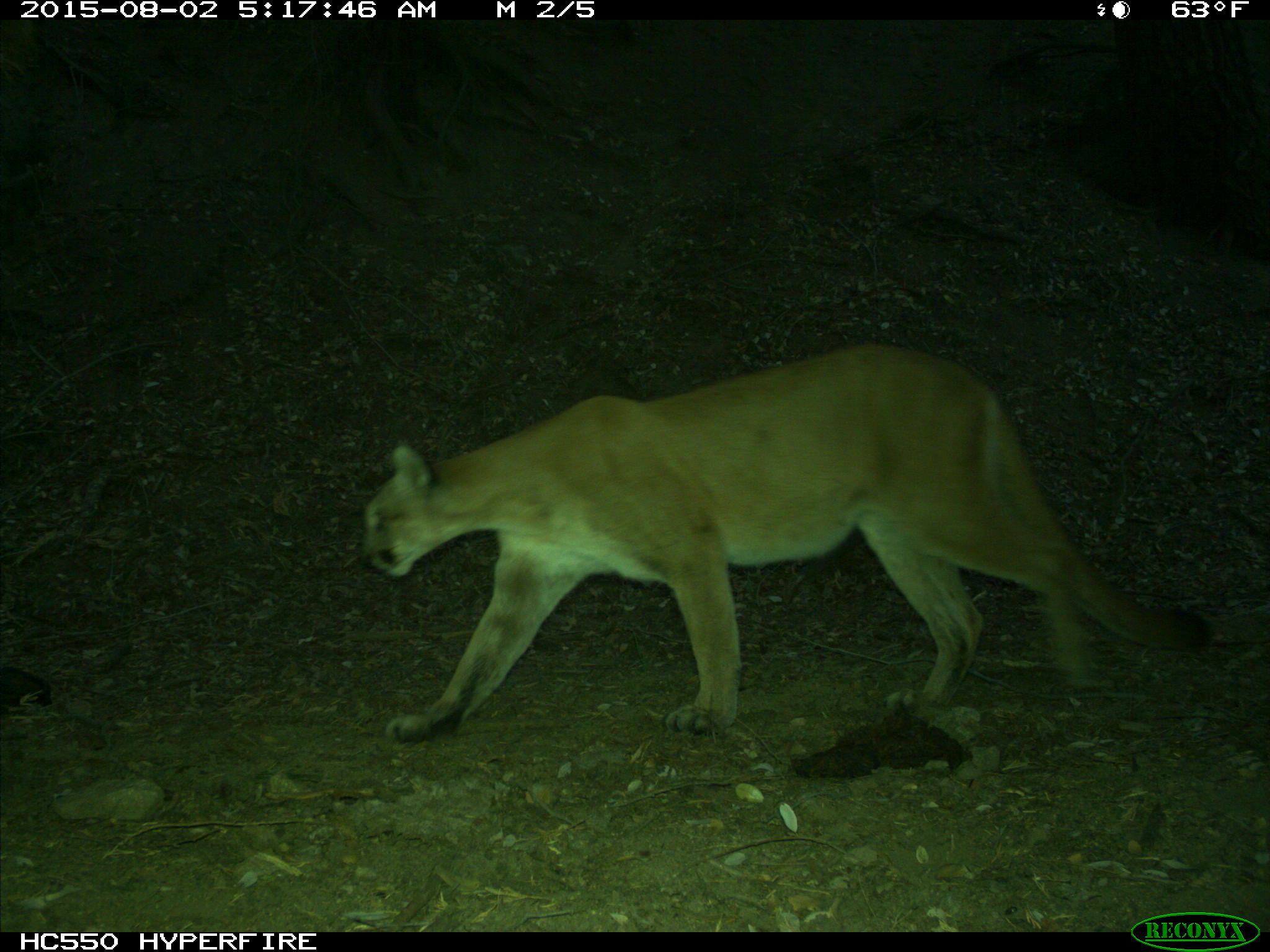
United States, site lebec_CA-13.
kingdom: Animalia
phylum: Chordata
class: Mammalia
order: Carnivora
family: Felidae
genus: Puma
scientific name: Puma concolor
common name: mountain lion